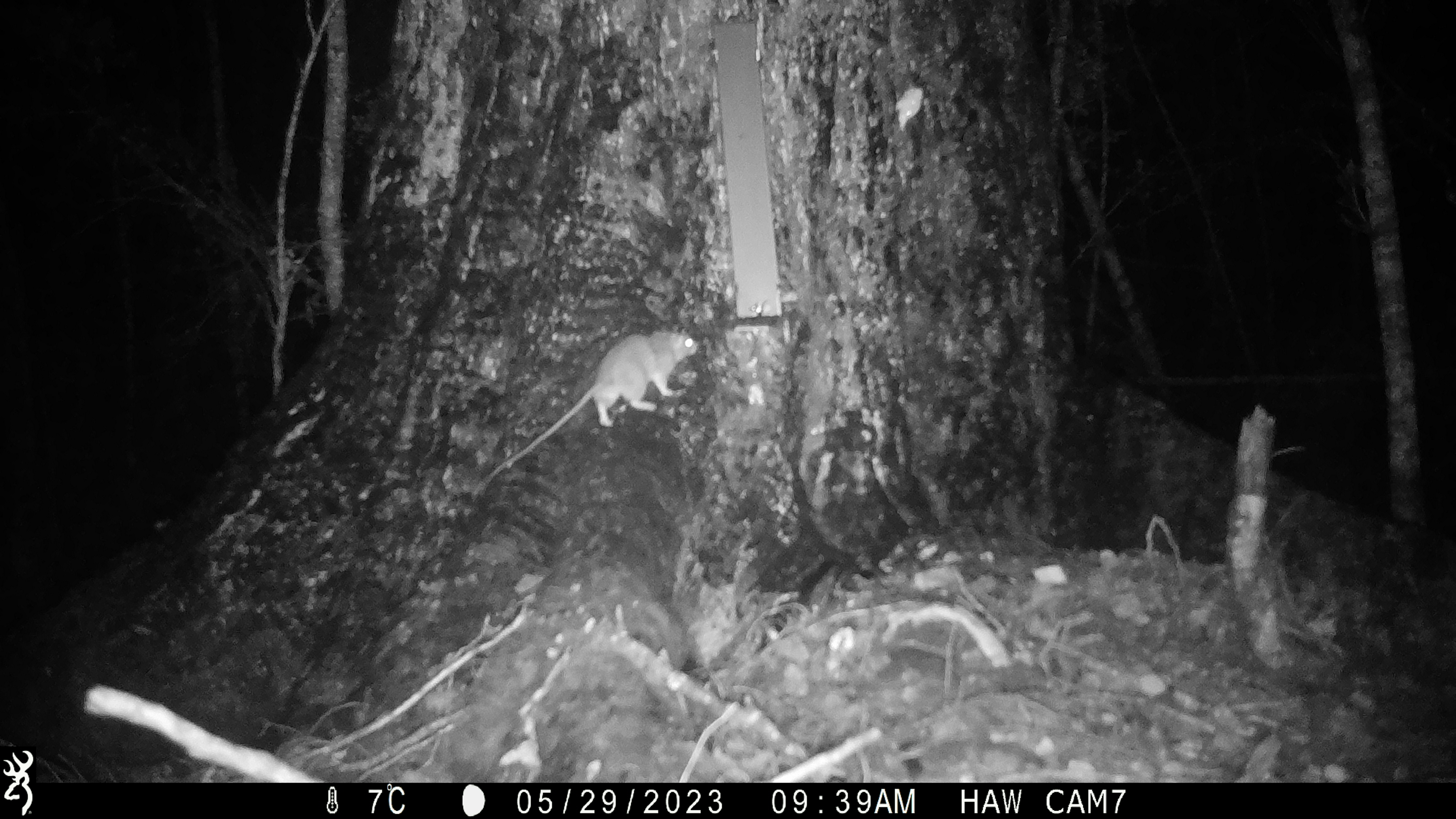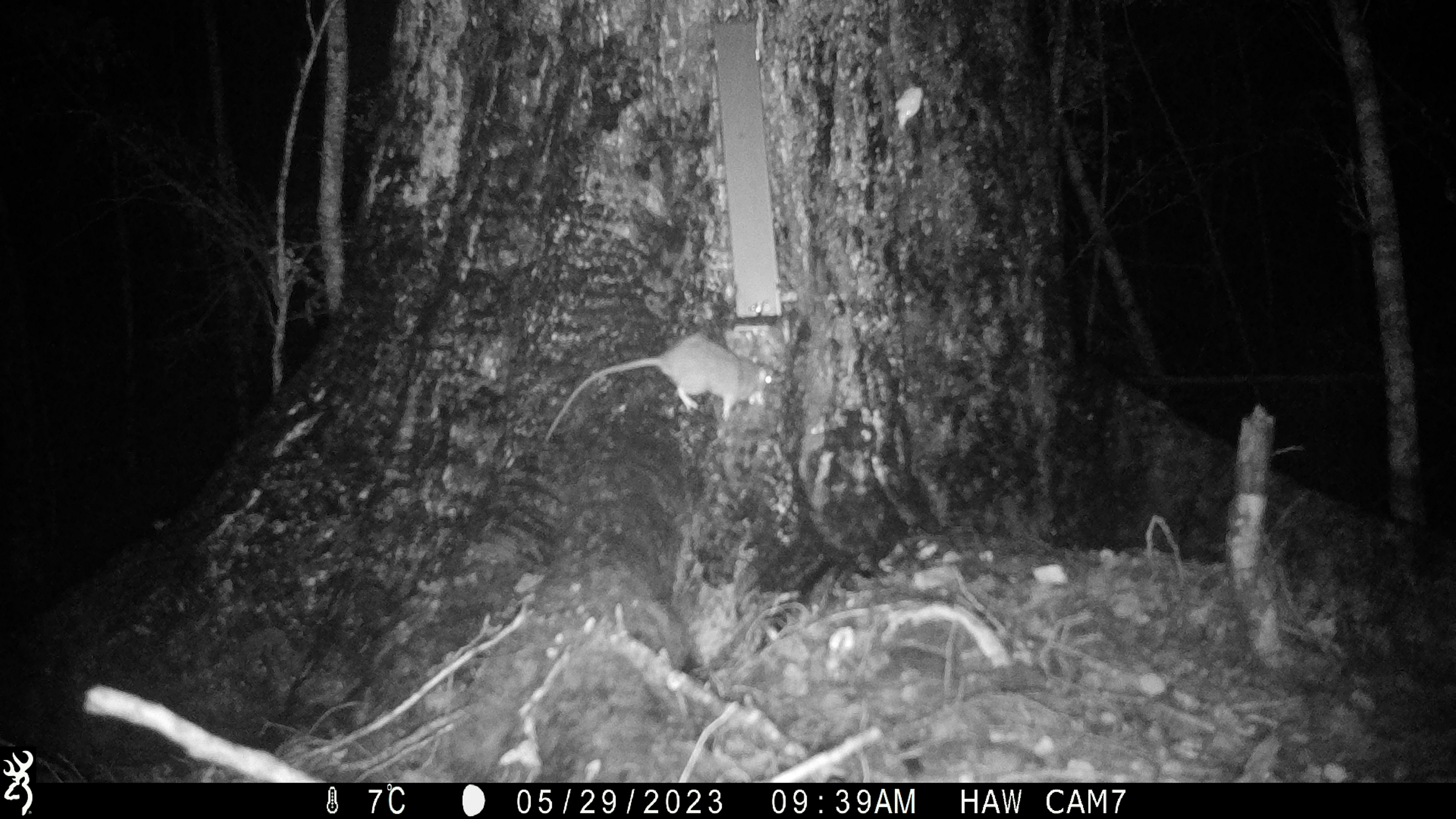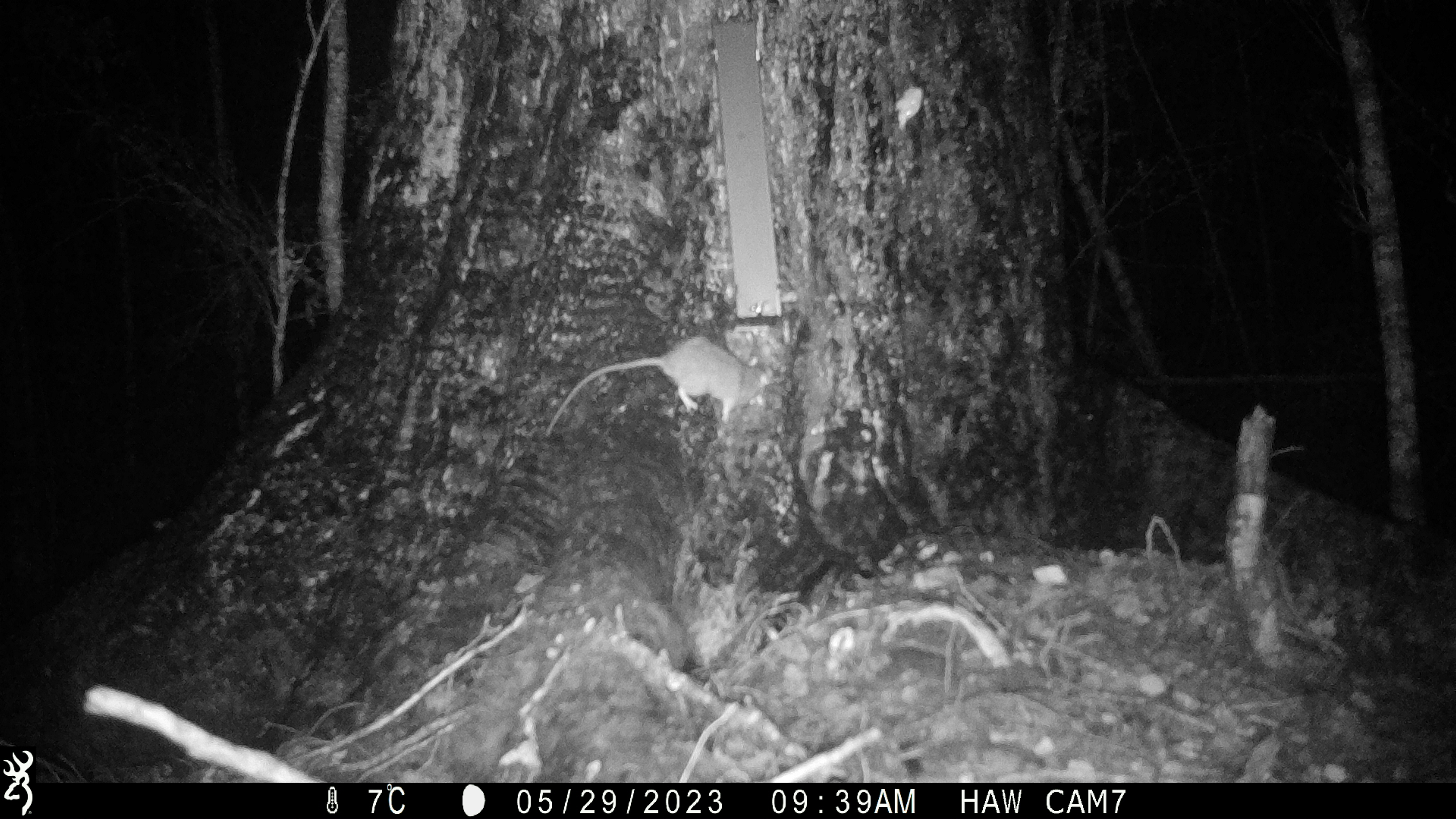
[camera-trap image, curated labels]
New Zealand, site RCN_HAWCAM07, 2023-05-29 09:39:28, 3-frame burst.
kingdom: Animalia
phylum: Chordata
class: Mammalia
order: Rodentia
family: Muridae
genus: Rattus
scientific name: Rattus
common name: rat